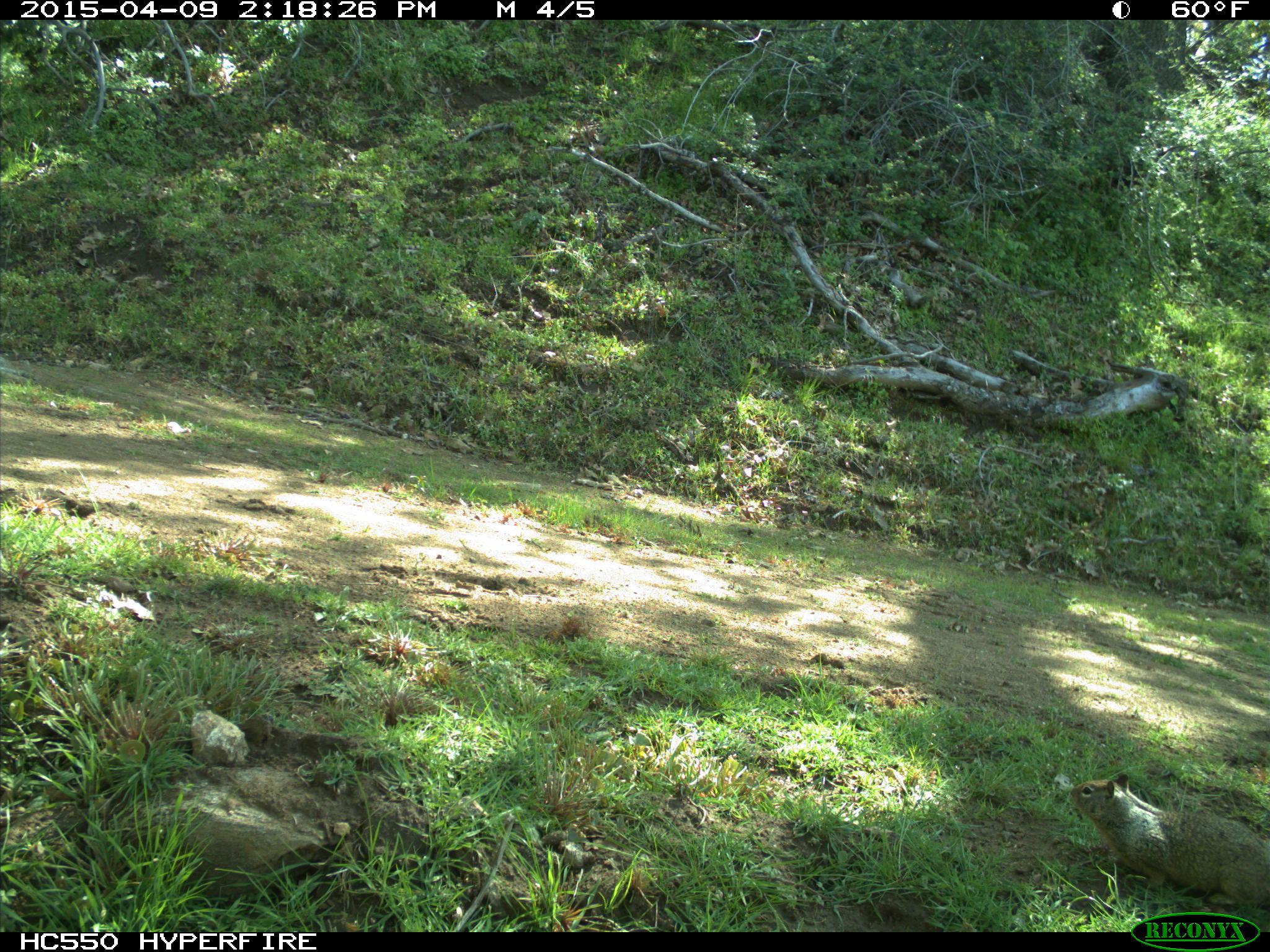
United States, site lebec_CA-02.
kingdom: Animalia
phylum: Chordata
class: Mammalia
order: Rodentia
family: Sciuridae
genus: Otospermophilus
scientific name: Otospermophilus beecheyi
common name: california ground squirrel